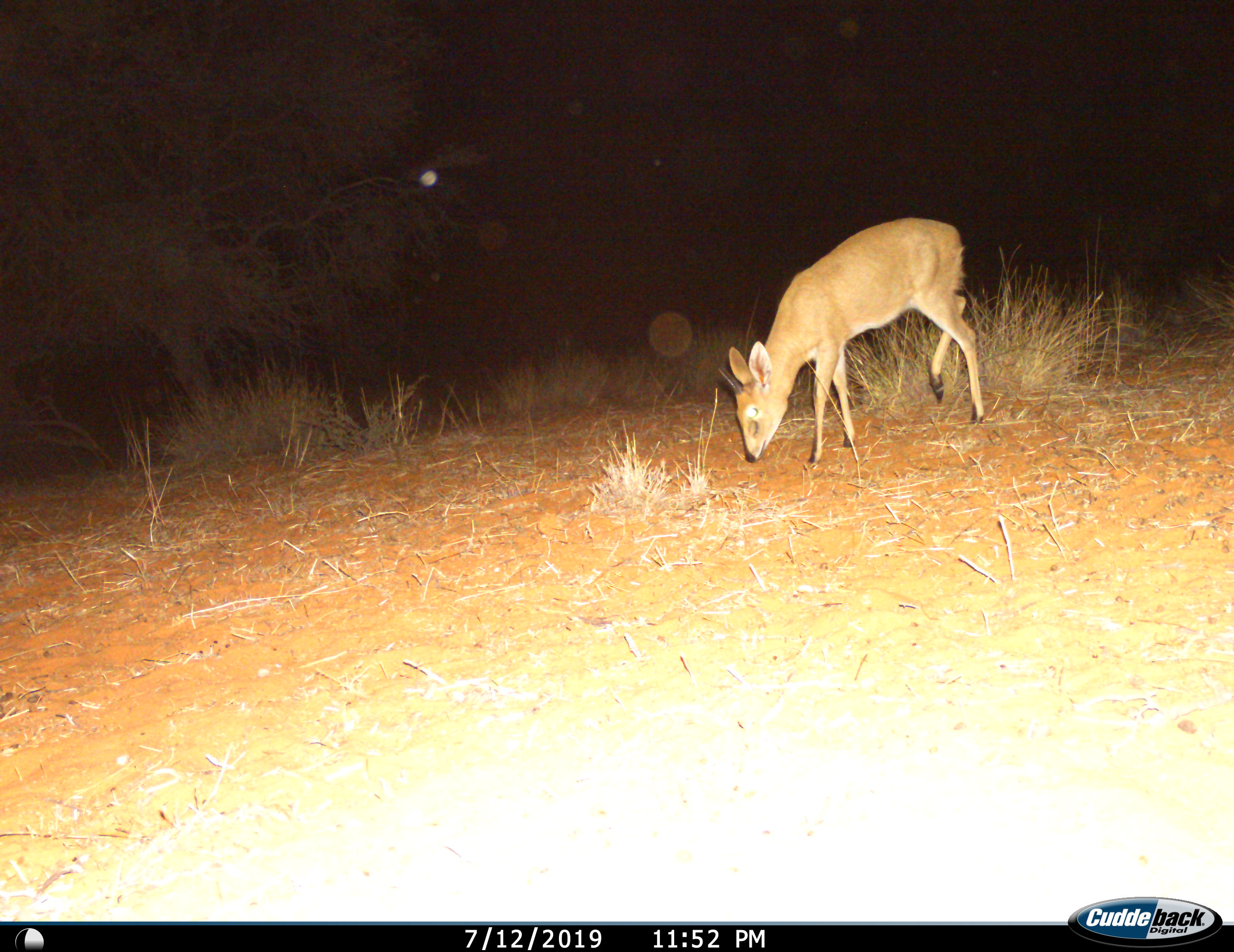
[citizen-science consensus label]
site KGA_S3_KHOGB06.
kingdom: Animalia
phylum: Chordata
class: Mammalia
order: Artiodactyla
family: Bovidae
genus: Raphicerus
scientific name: Raphicerus campestris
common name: steenbok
Steenbok (Raphicerus campestris), count 1. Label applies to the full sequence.